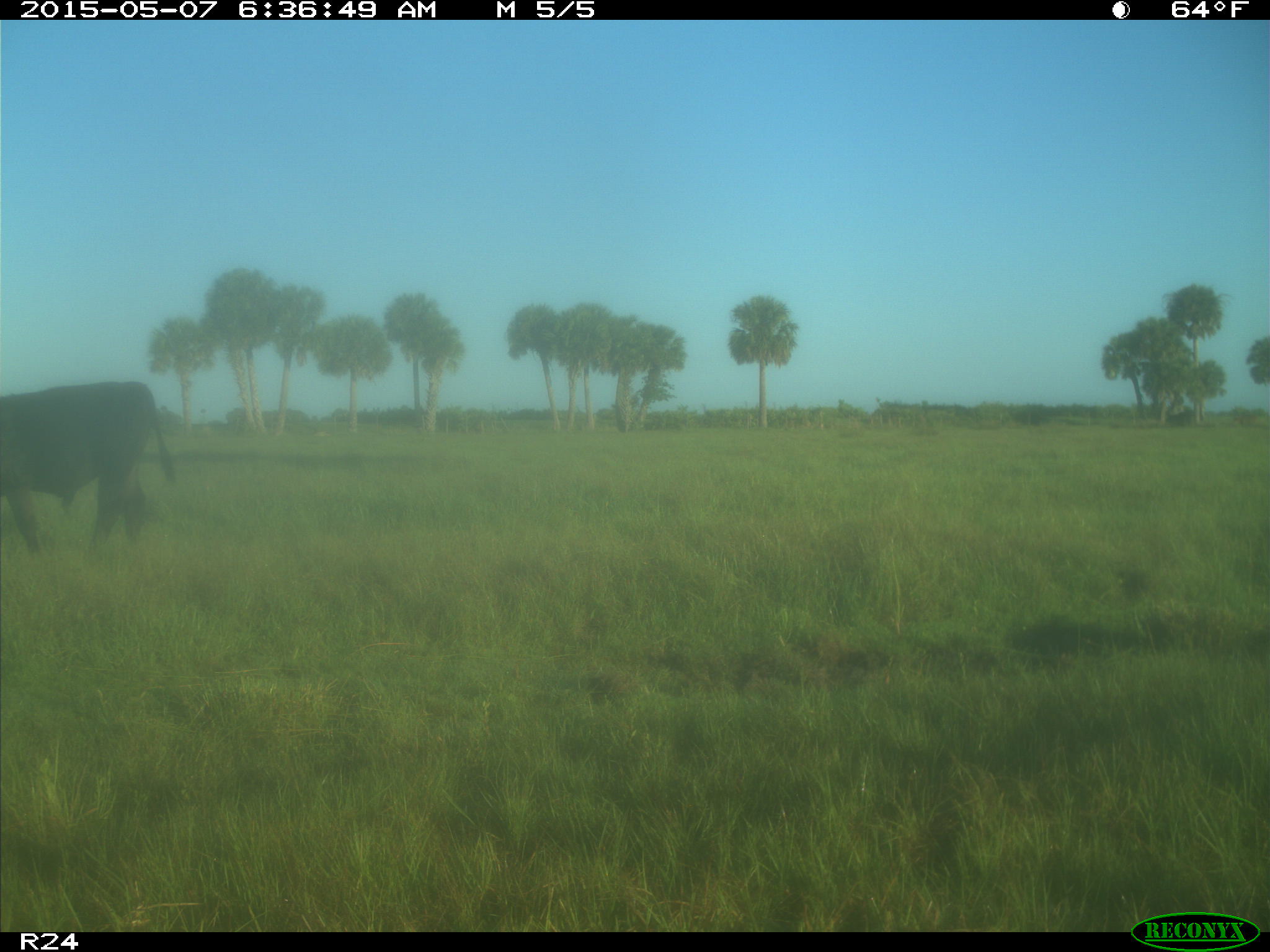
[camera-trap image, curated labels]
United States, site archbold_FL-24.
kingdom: Animalia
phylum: Chordata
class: Mammalia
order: Artiodactyla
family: Bovidae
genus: Bos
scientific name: Bos taurus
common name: domestic cow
Bos taurus (domestic cow).